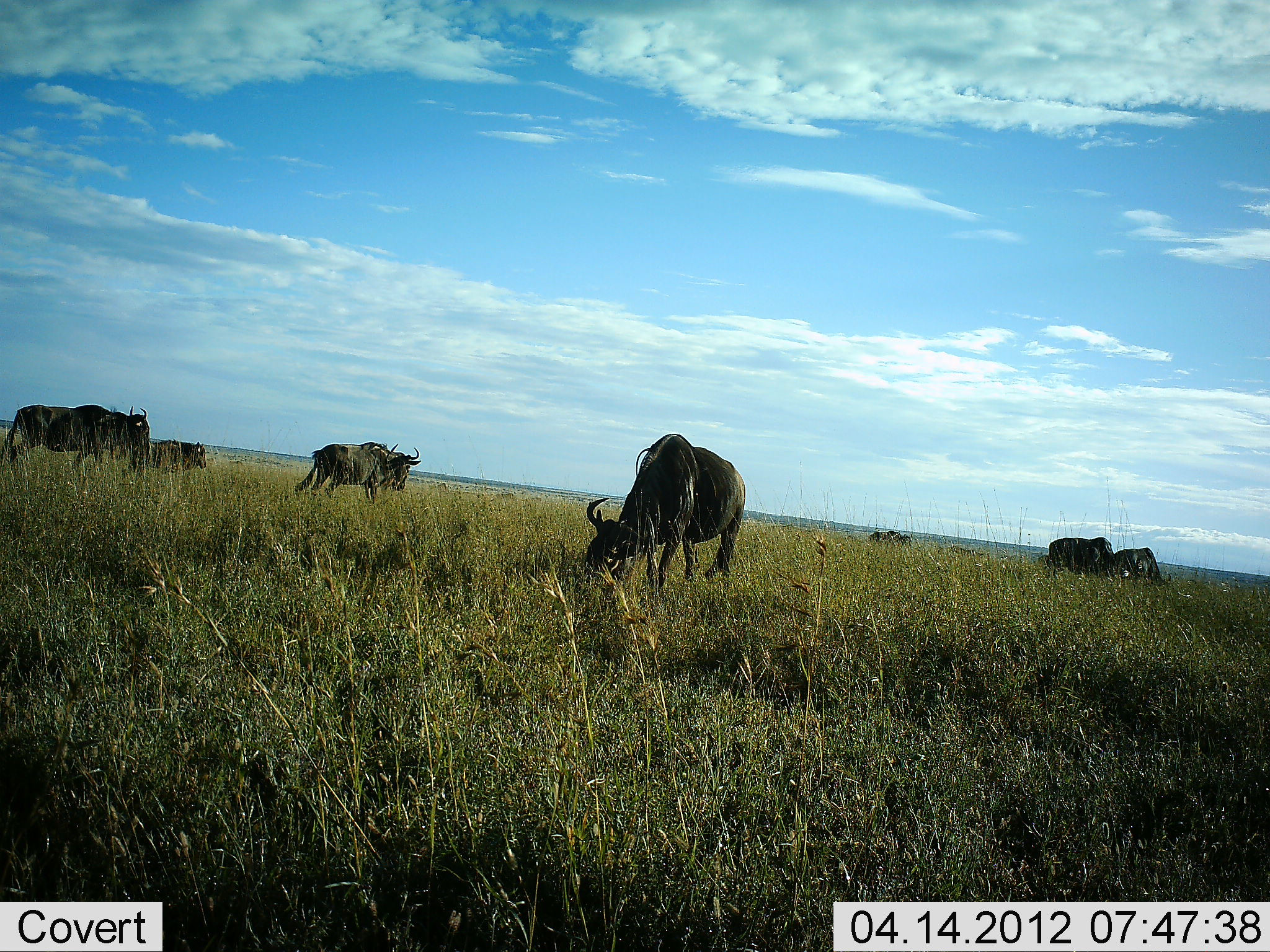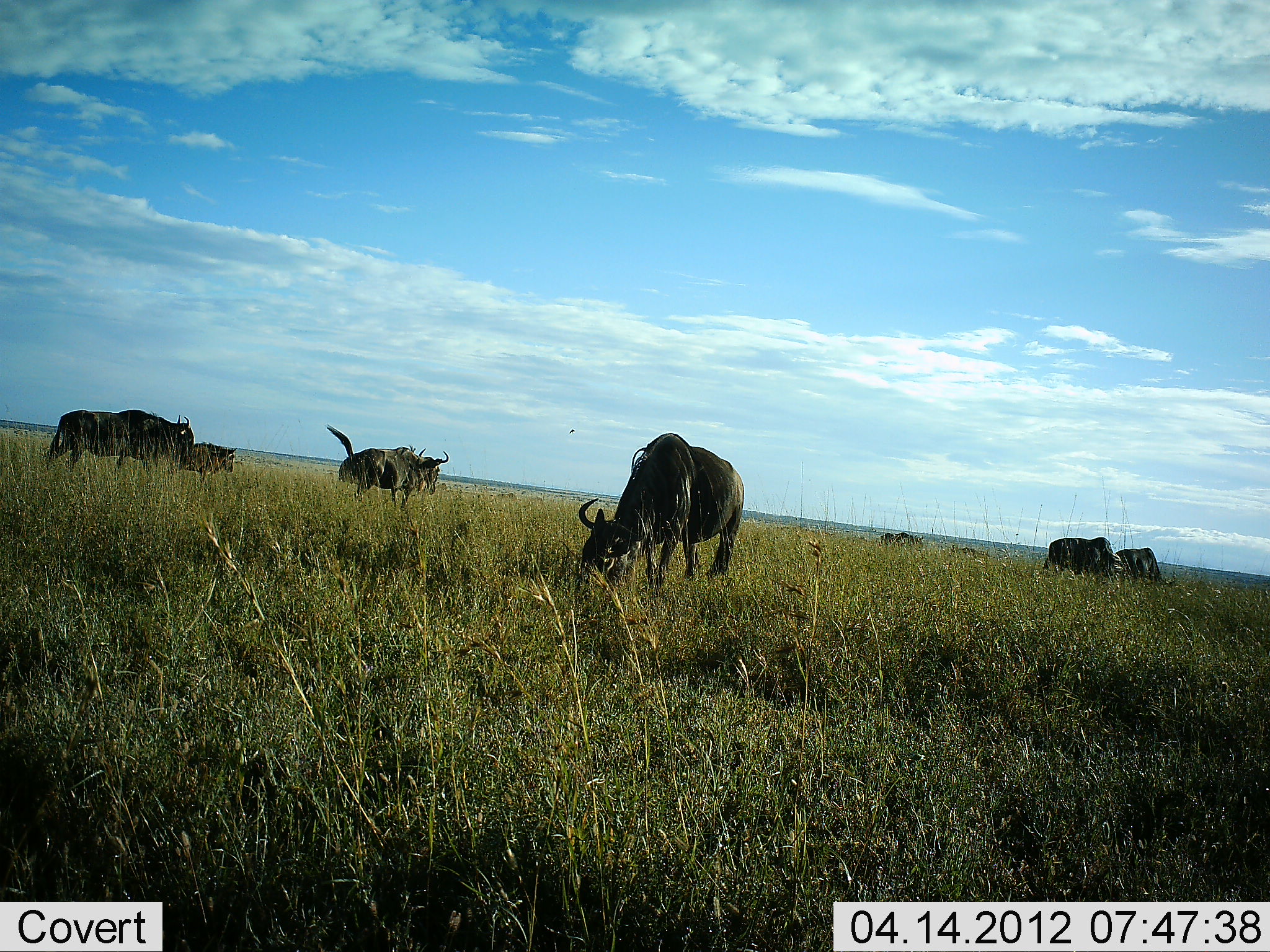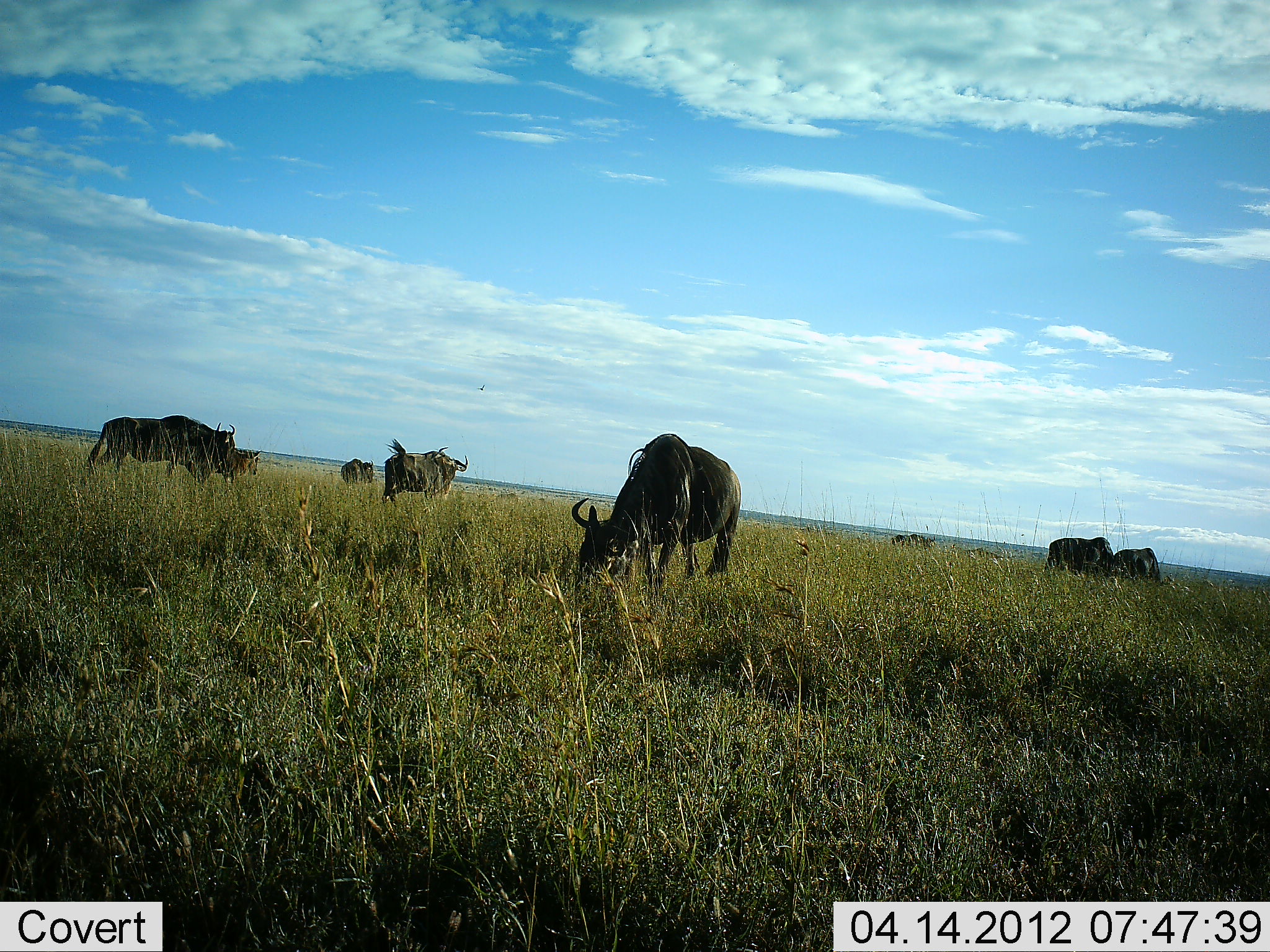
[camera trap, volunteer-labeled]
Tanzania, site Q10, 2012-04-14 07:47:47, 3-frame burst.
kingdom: Animalia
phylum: Chordata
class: Mammalia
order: Artiodactyla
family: Bovidae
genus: Connochaetes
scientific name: Connochaetes taurinus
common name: blue wildebeest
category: wildebeest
Wildebeest (blue wildebeest) (Connochaetes taurinus), count 9. Behavior (volunteer vote fractions): standing 31%, resting 6%, moving 56%, interacting 6%. Young present (vote fraction): 6%. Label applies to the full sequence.